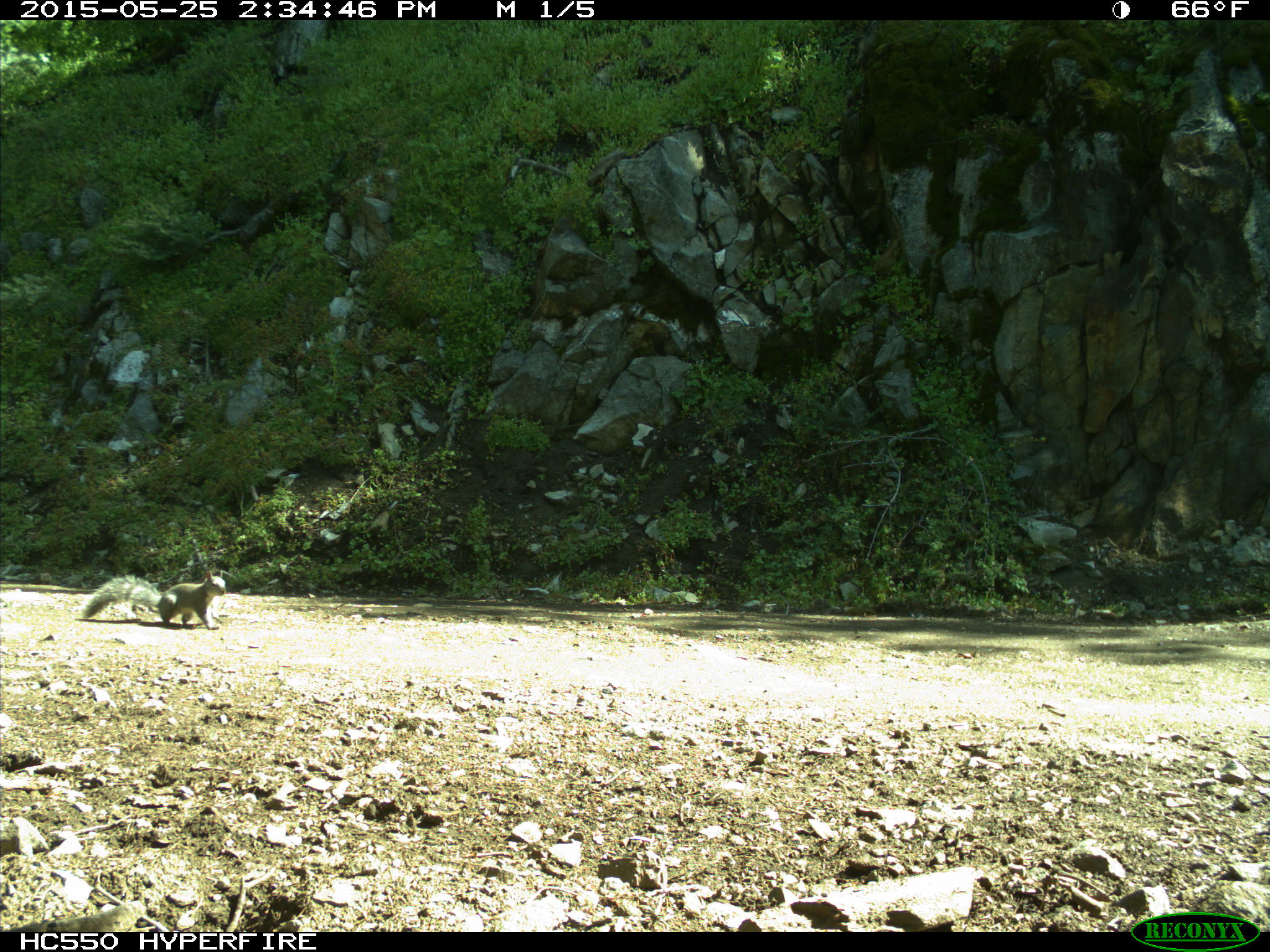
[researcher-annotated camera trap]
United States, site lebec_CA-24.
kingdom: Animalia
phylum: Chordata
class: Mammalia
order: Rodentia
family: Sciuridae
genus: Sciurus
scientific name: Sciurus carolinensis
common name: eastern gray squirrel